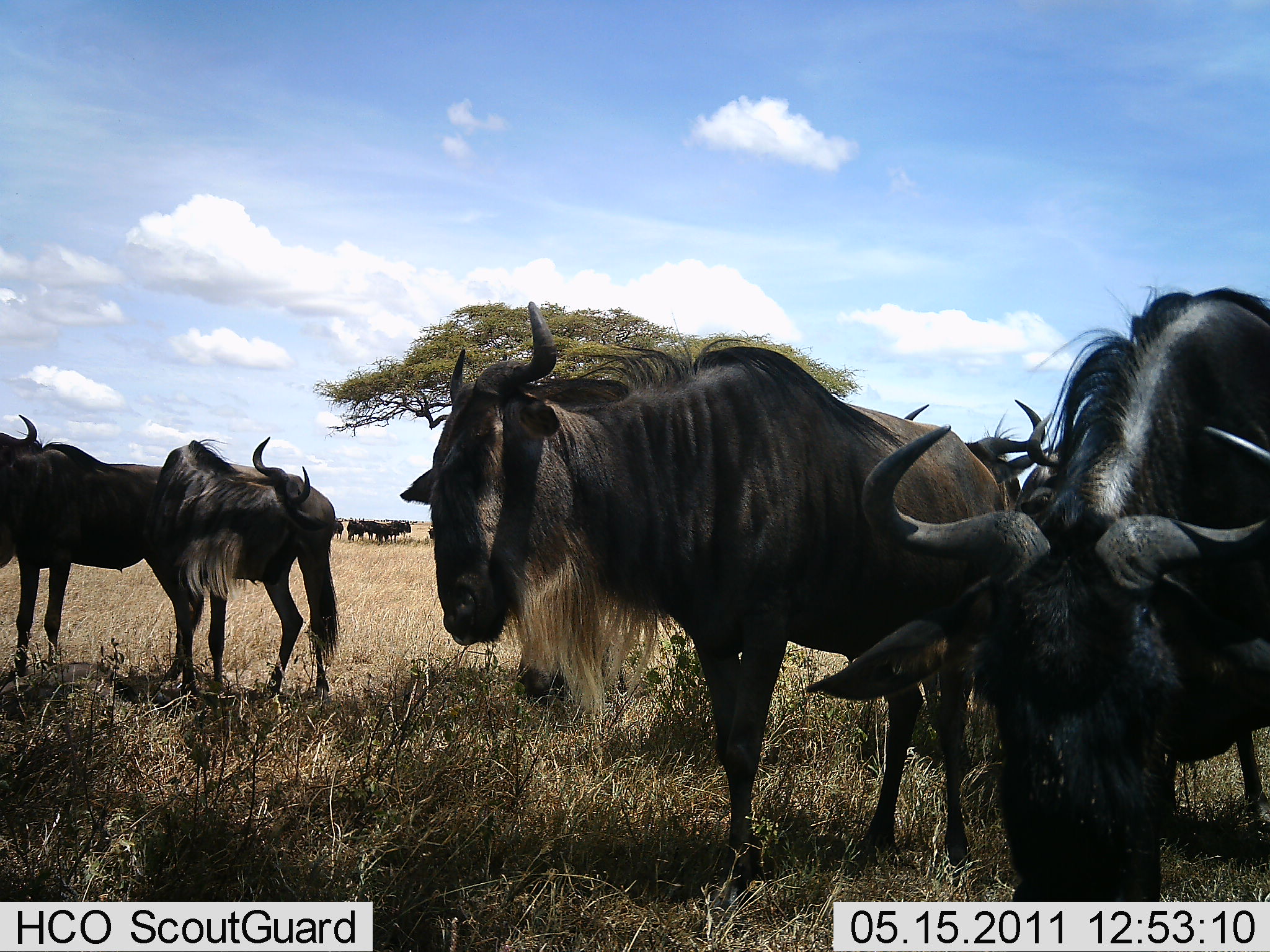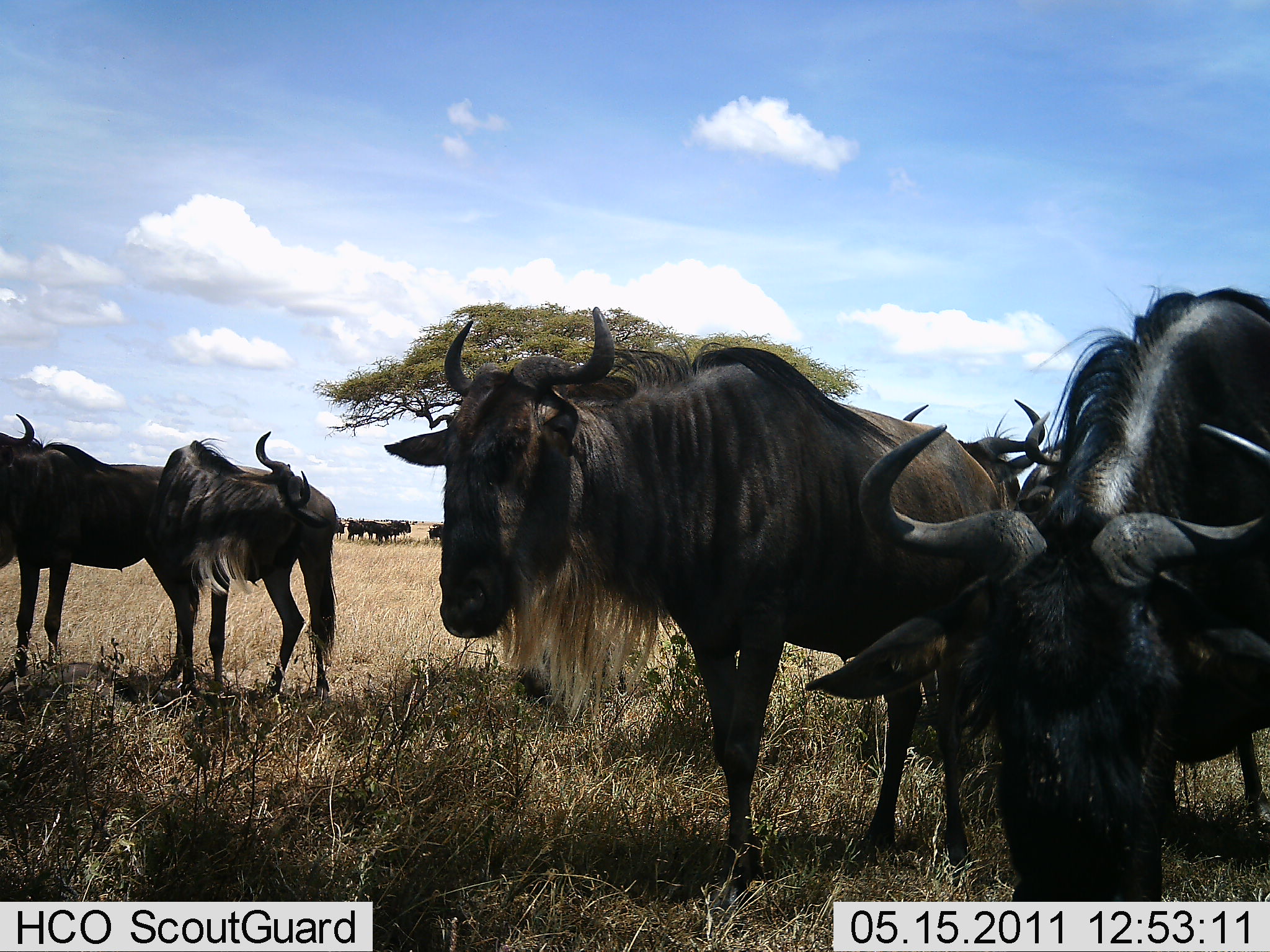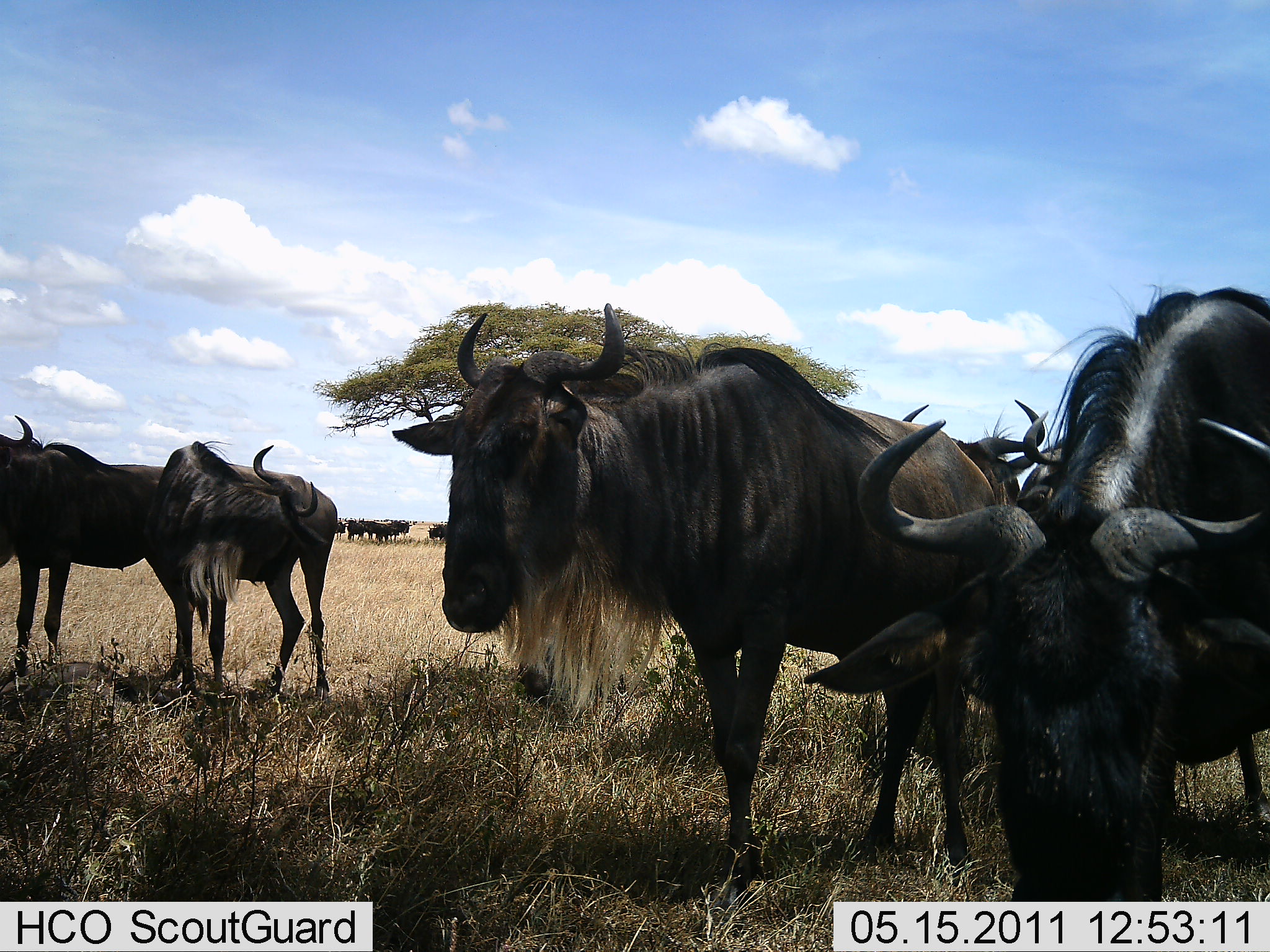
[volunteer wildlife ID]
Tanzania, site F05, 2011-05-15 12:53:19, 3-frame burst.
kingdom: Animalia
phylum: Chordata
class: Mammalia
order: Artiodactyla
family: Bovidae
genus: Connochaetes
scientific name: Connochaetes taurinus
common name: blue wildebeest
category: wildebeest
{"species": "wildebeest (blue wildebeest) (Connochaetes taurinus)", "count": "11-50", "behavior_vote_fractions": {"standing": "93%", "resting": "13%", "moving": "0%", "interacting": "0%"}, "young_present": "0%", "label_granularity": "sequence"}